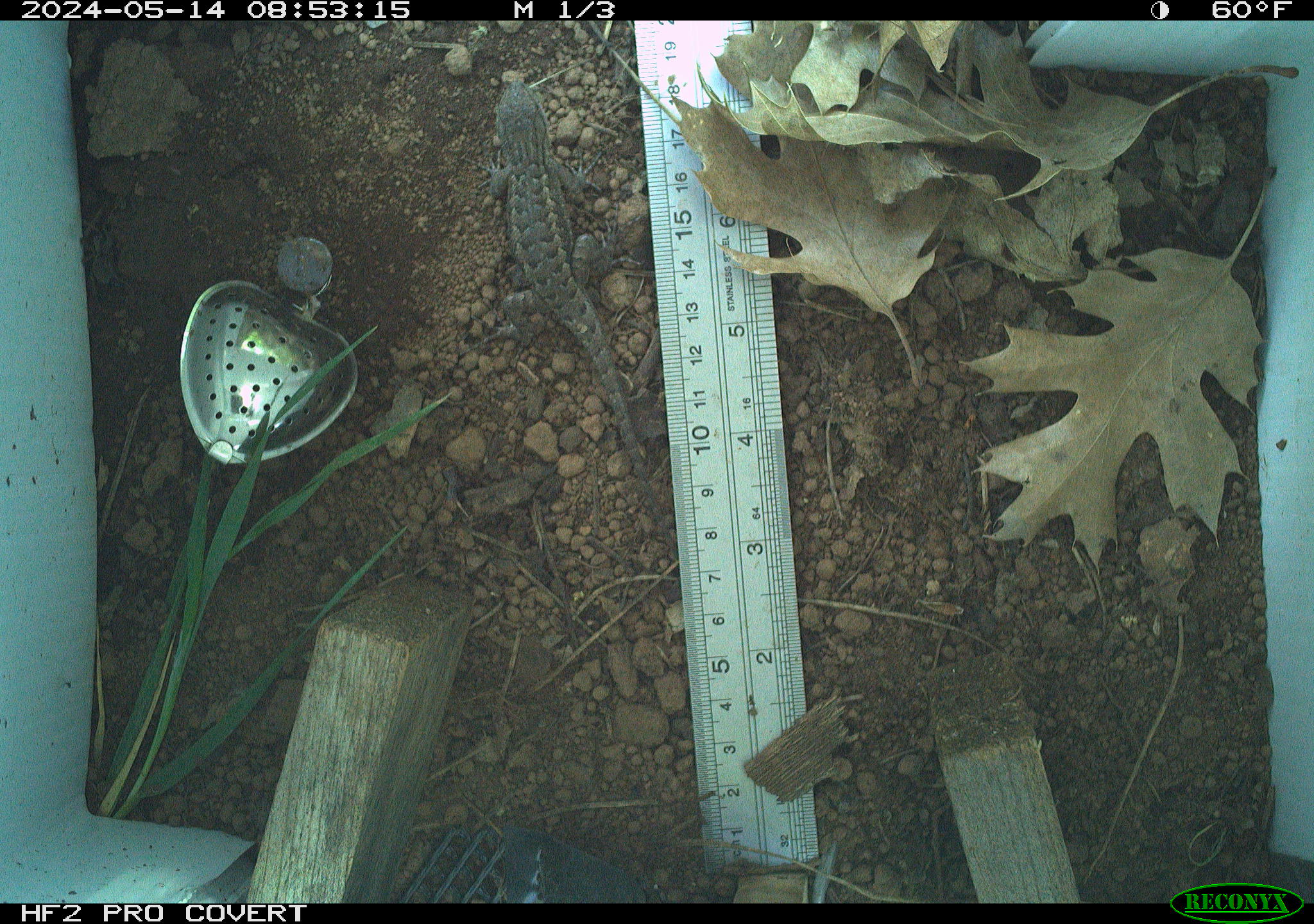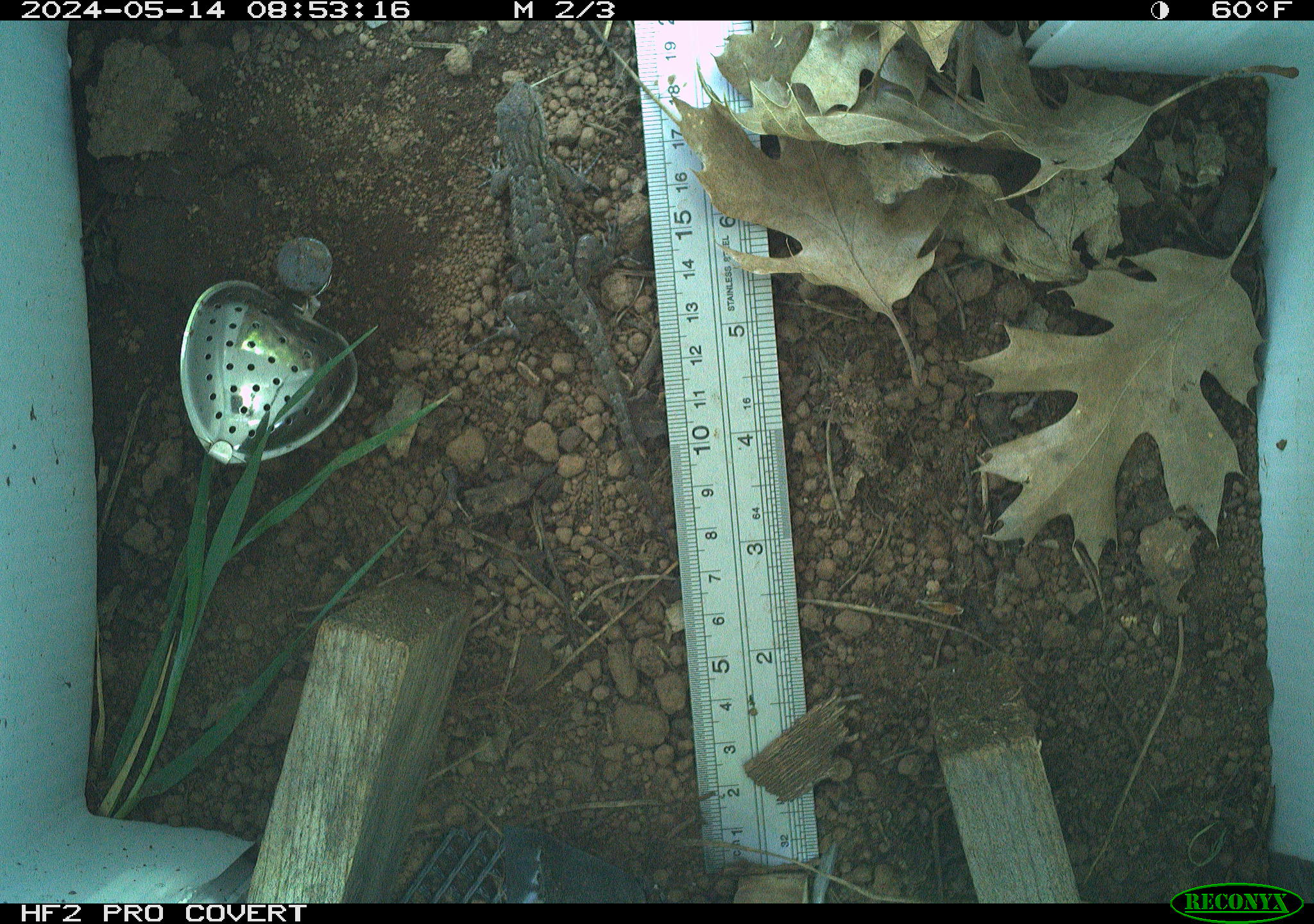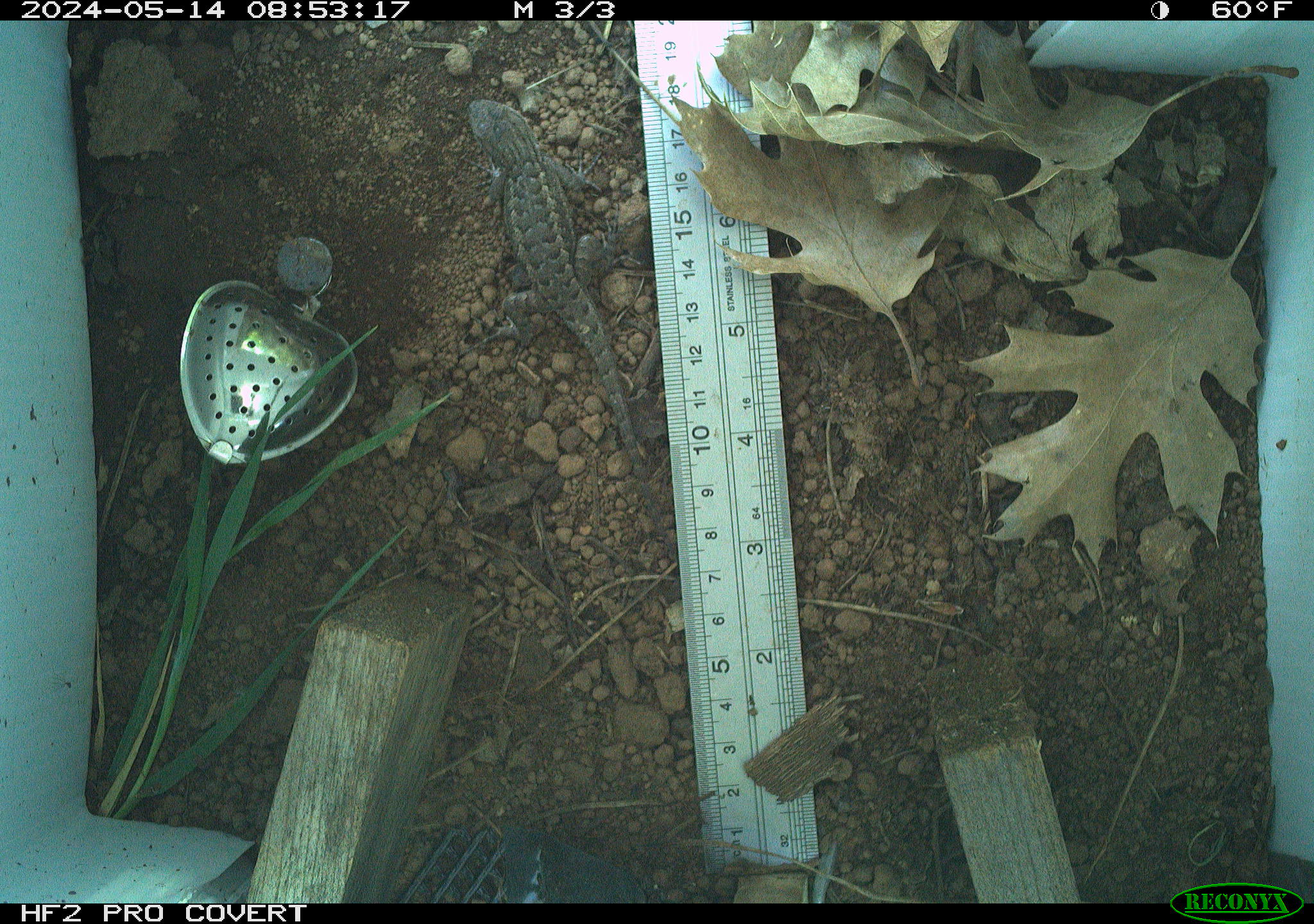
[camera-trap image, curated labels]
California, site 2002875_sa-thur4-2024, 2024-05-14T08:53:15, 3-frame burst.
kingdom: Animalia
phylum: Chordata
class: Reptilia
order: Squamata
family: Phrynosomatidae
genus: Sceloporus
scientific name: Sceloporus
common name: spiny lizards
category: sceloporus species